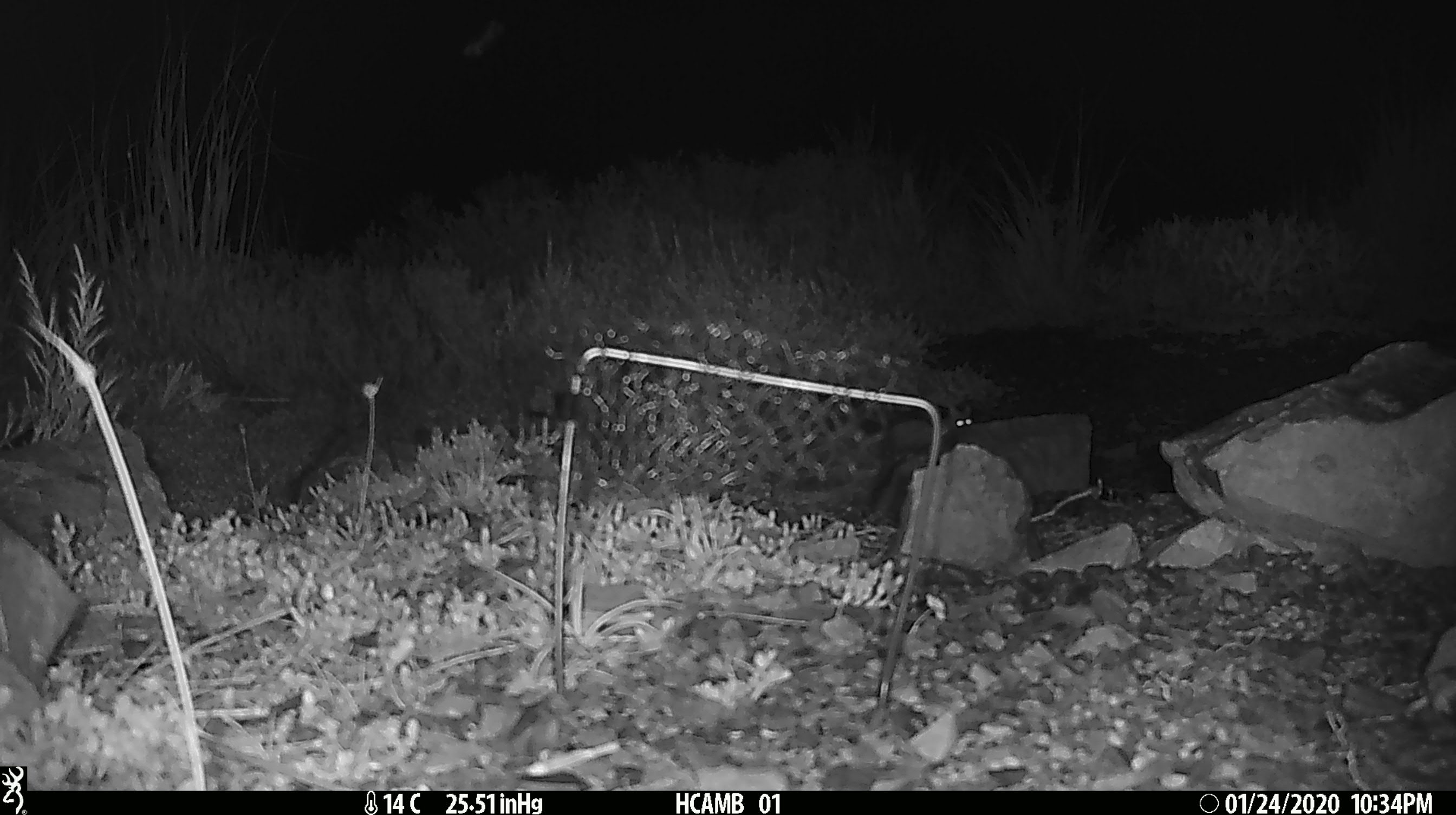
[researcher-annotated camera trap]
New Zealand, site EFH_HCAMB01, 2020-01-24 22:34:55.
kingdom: Animalia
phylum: Chordata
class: Mammalia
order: Rodentia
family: Muridae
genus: Mus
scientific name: Mus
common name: mouse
Mouse (Mus).